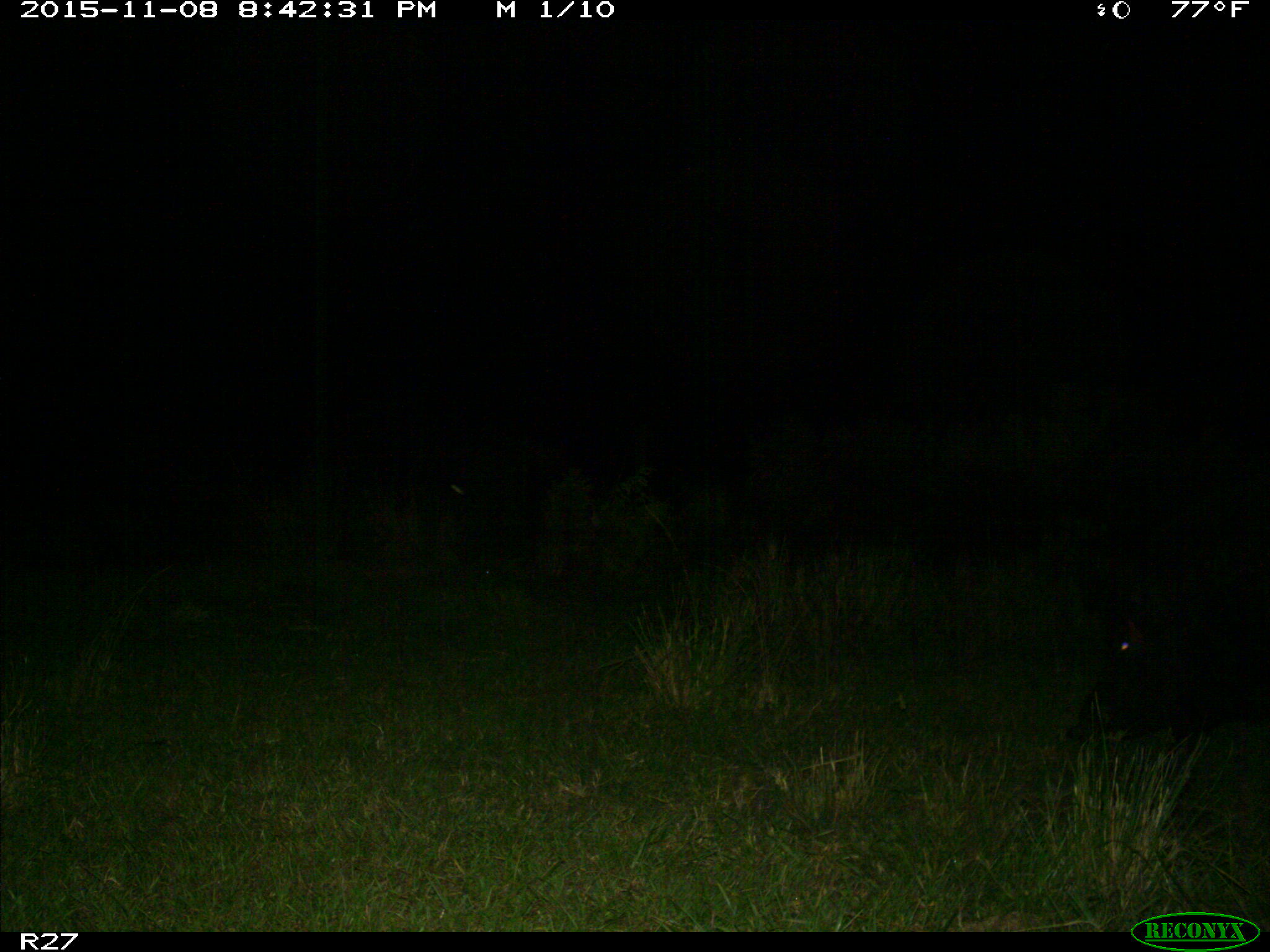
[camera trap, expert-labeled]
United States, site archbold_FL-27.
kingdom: Animalia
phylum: Chordata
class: Mammalia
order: Artiodactyla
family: Suidae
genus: Sus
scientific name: Sus scrofa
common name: wild boar